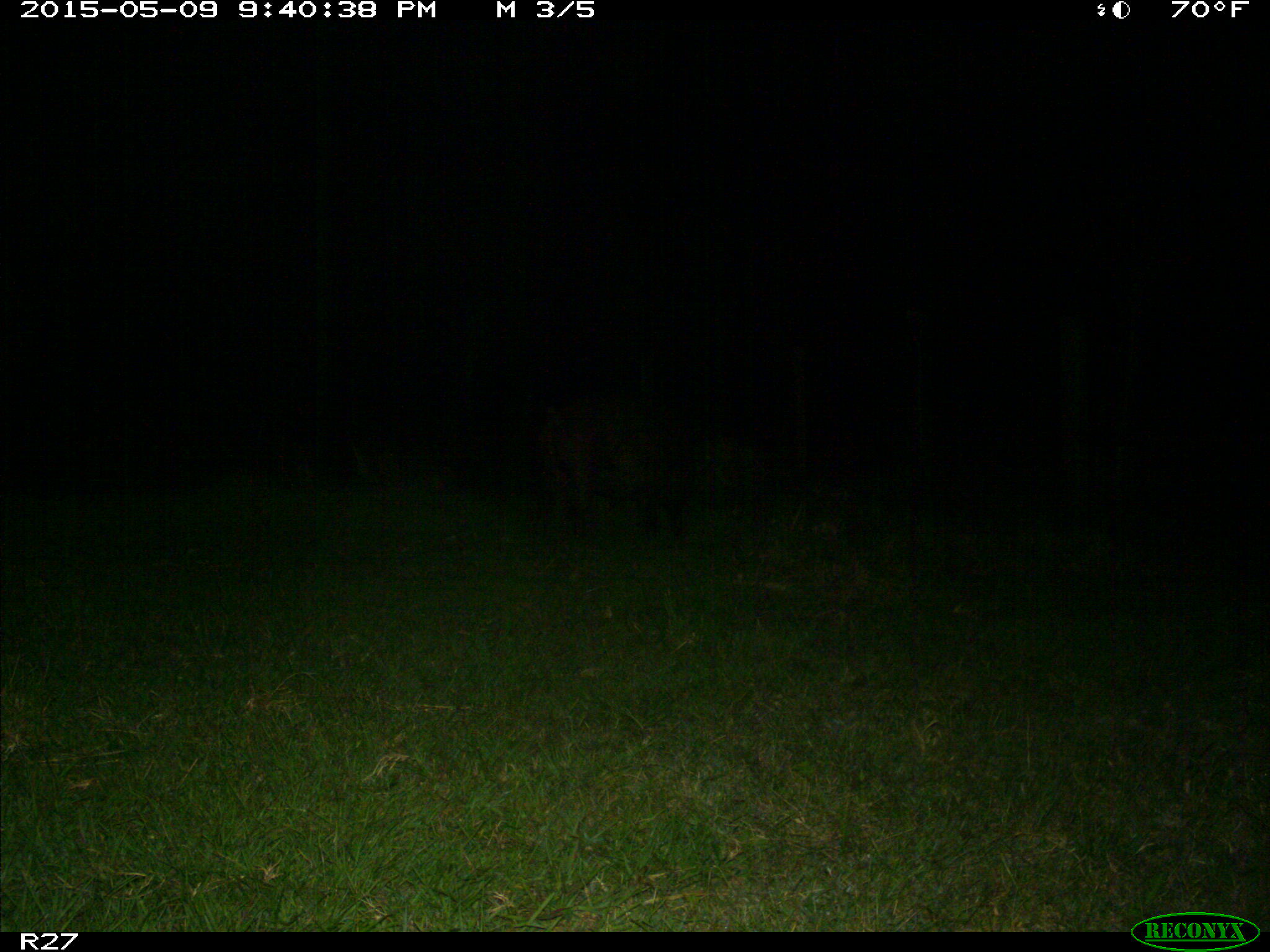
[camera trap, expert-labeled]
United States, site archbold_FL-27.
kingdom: Animalia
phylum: Chordata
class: Mammalia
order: Artiodactyla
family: Suidae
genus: Sus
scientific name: Sus scrofa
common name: wild boar